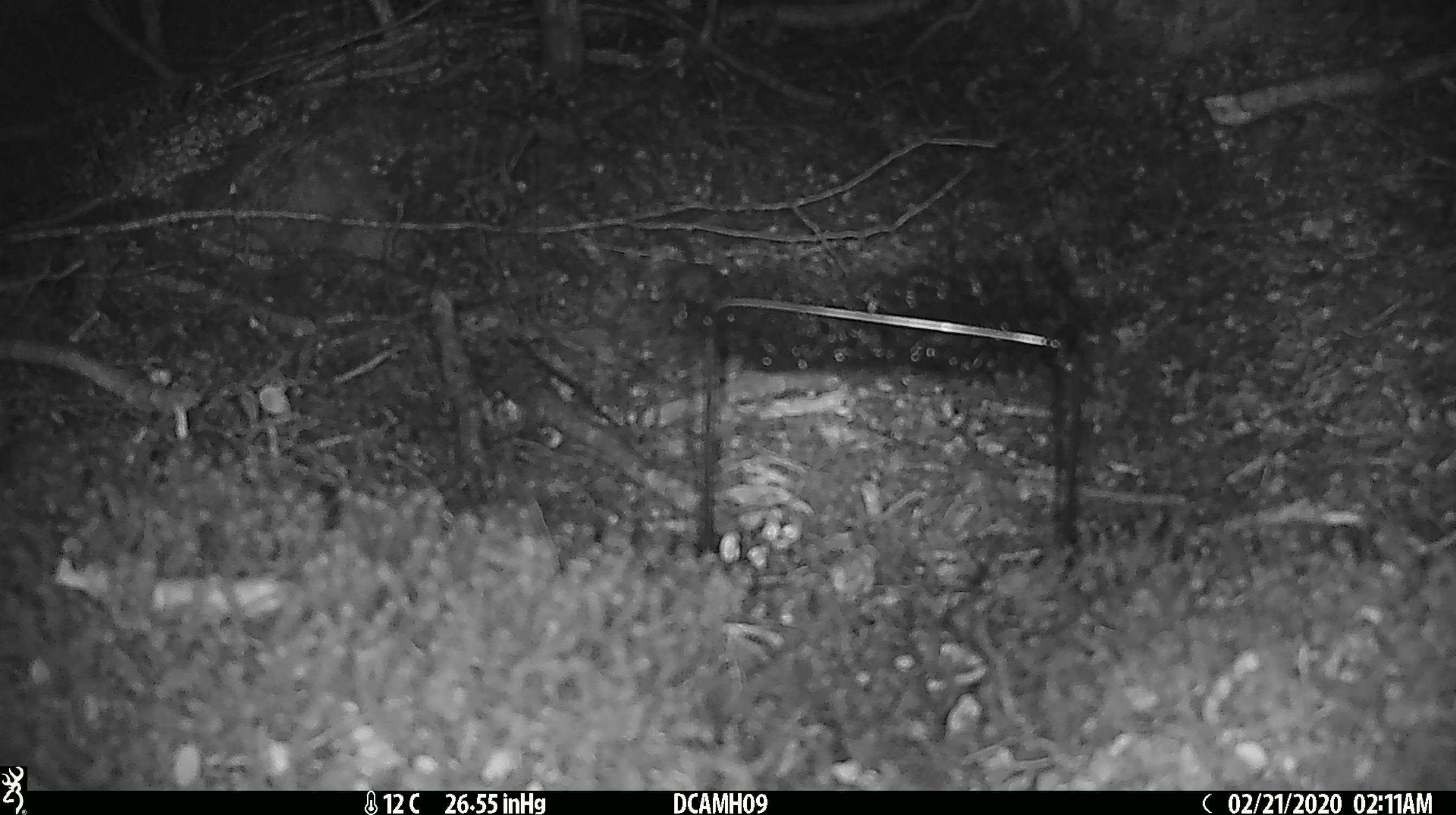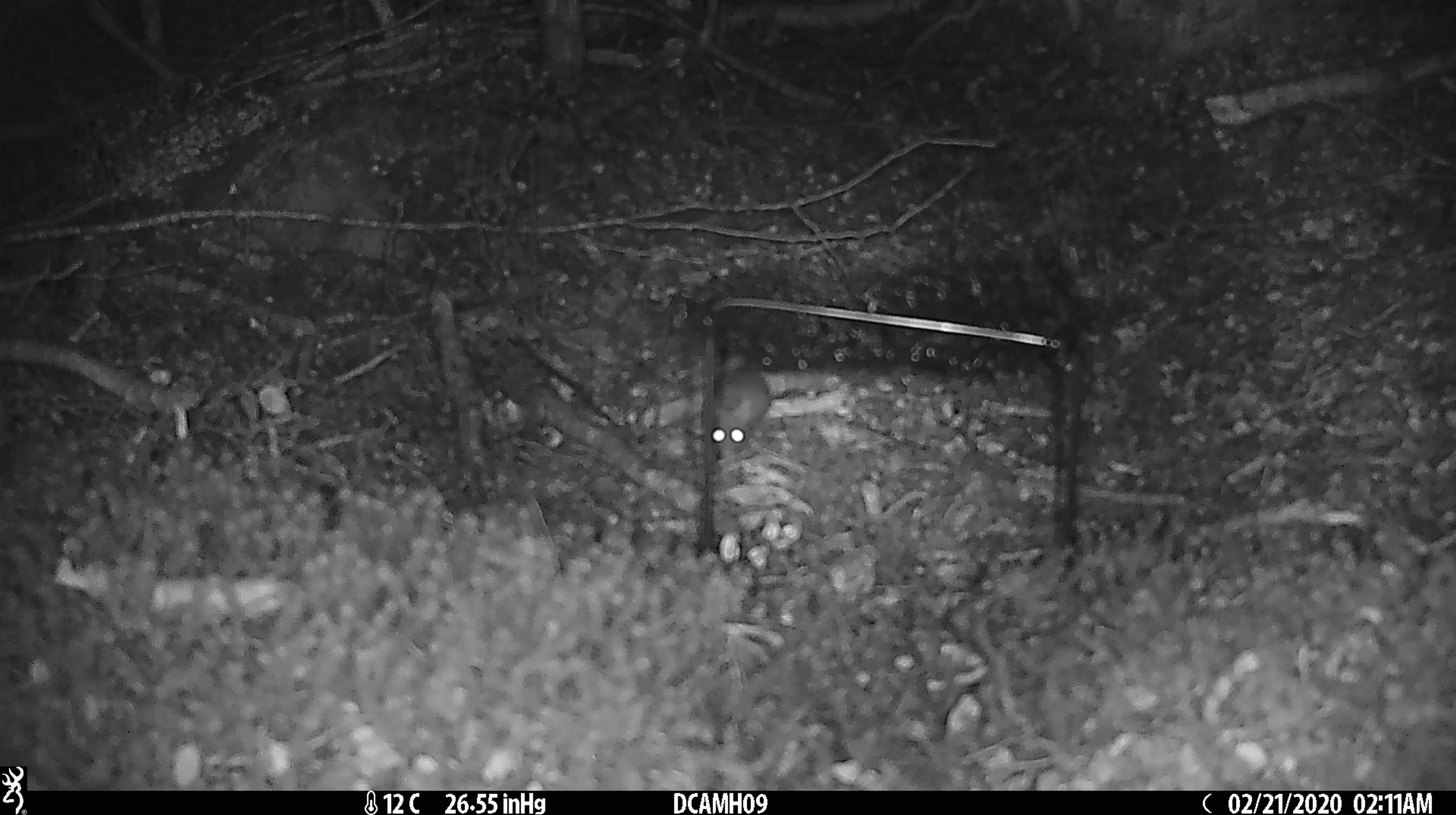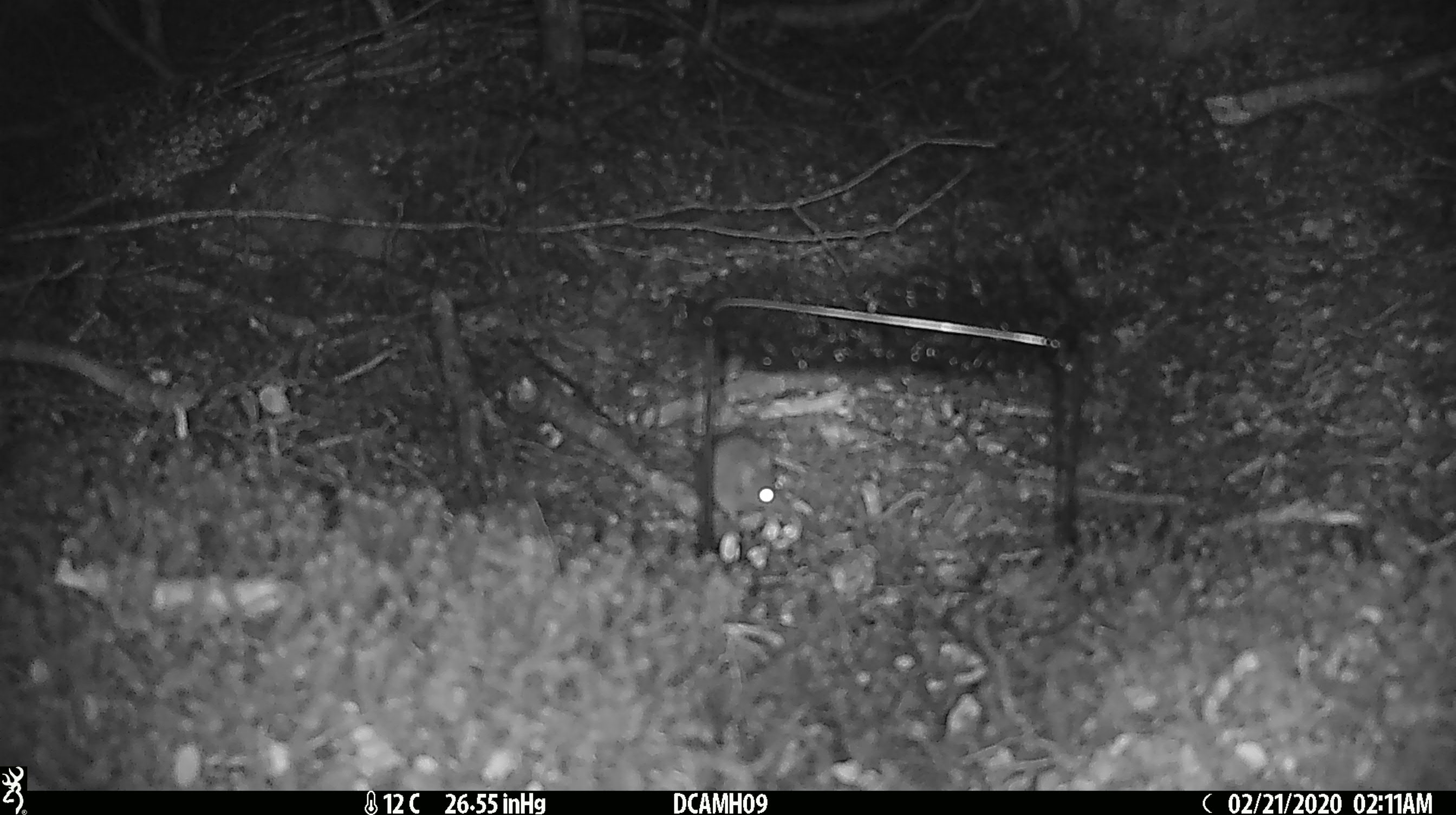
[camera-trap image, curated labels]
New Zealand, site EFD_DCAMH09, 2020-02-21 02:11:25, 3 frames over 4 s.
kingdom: Animalia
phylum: Chordata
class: Mammalia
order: Rodentia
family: Muridae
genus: Mus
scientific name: Mus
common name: mouse